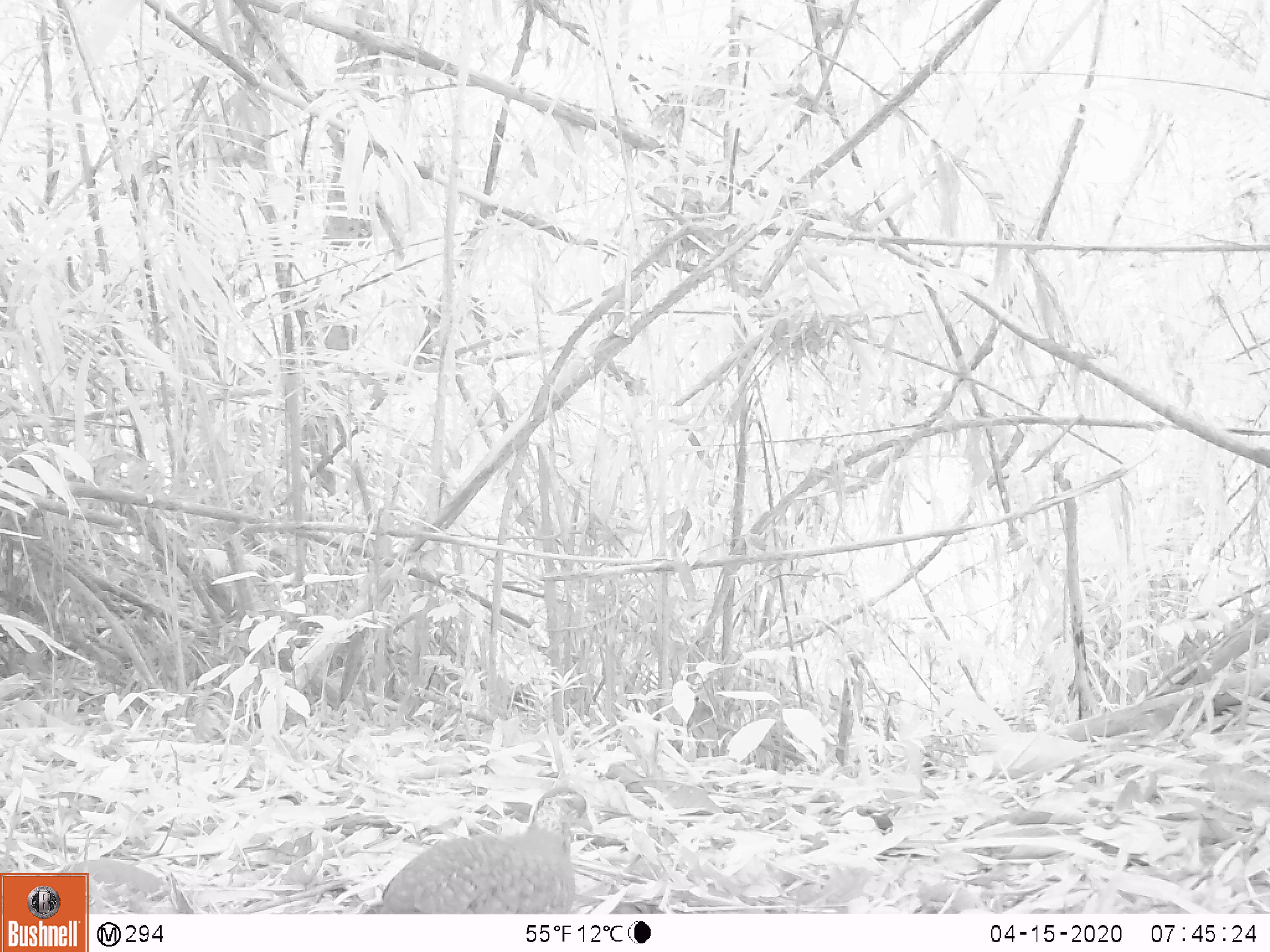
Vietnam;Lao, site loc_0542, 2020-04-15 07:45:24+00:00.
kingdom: Animalia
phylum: Chordata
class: Aves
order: Galliformes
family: Phasianidae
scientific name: Phasianidae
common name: partridge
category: unidentified partridge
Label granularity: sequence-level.